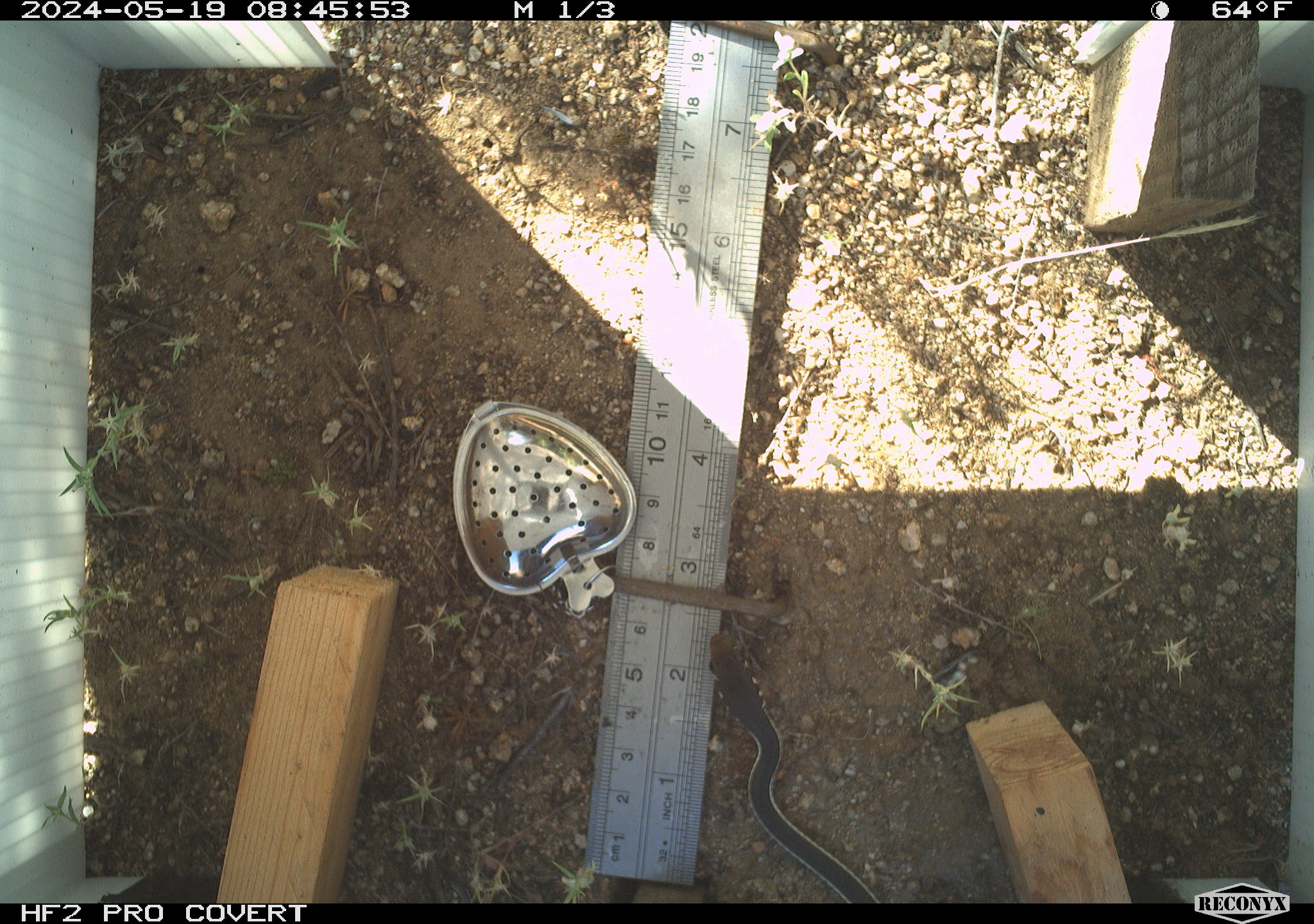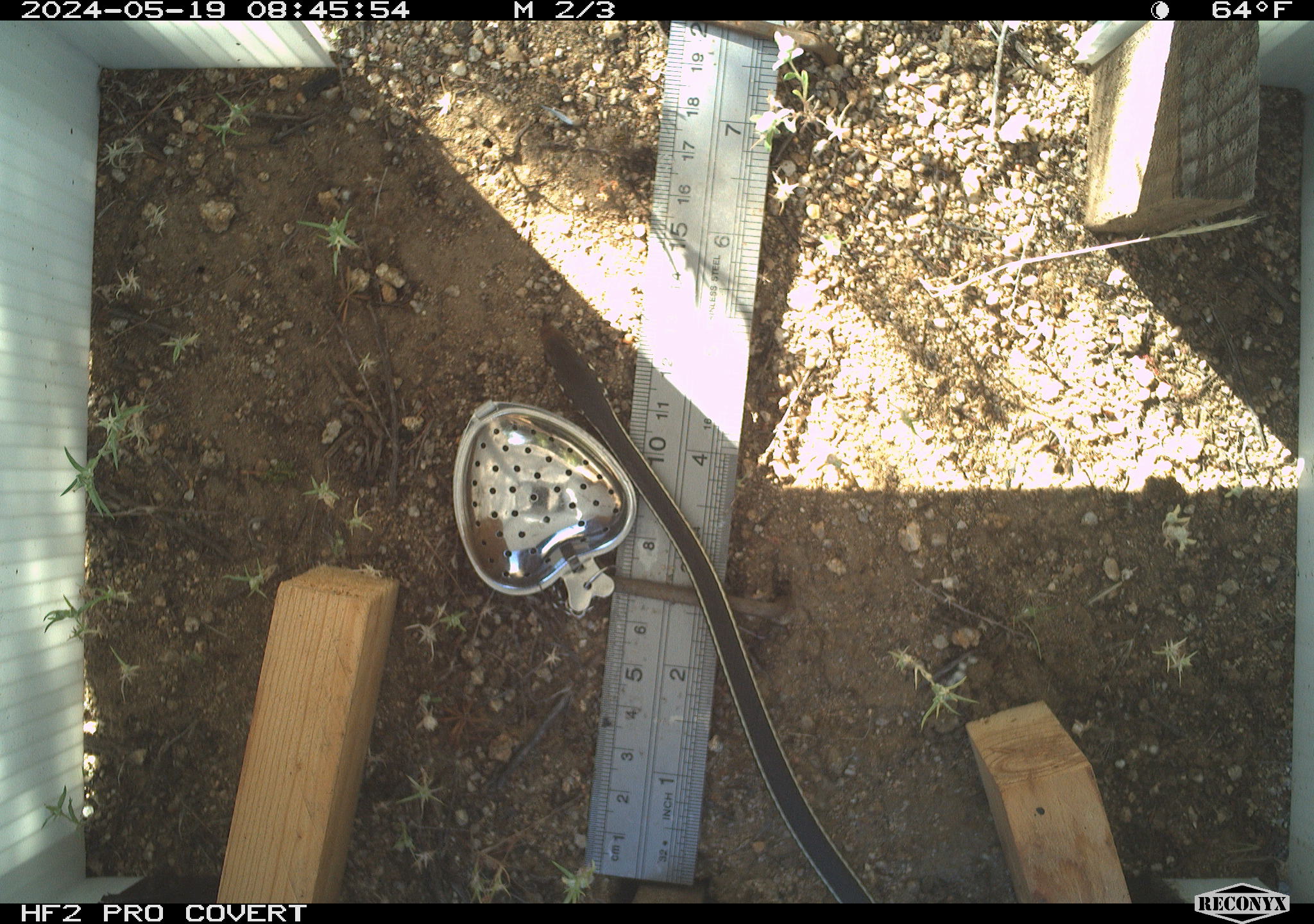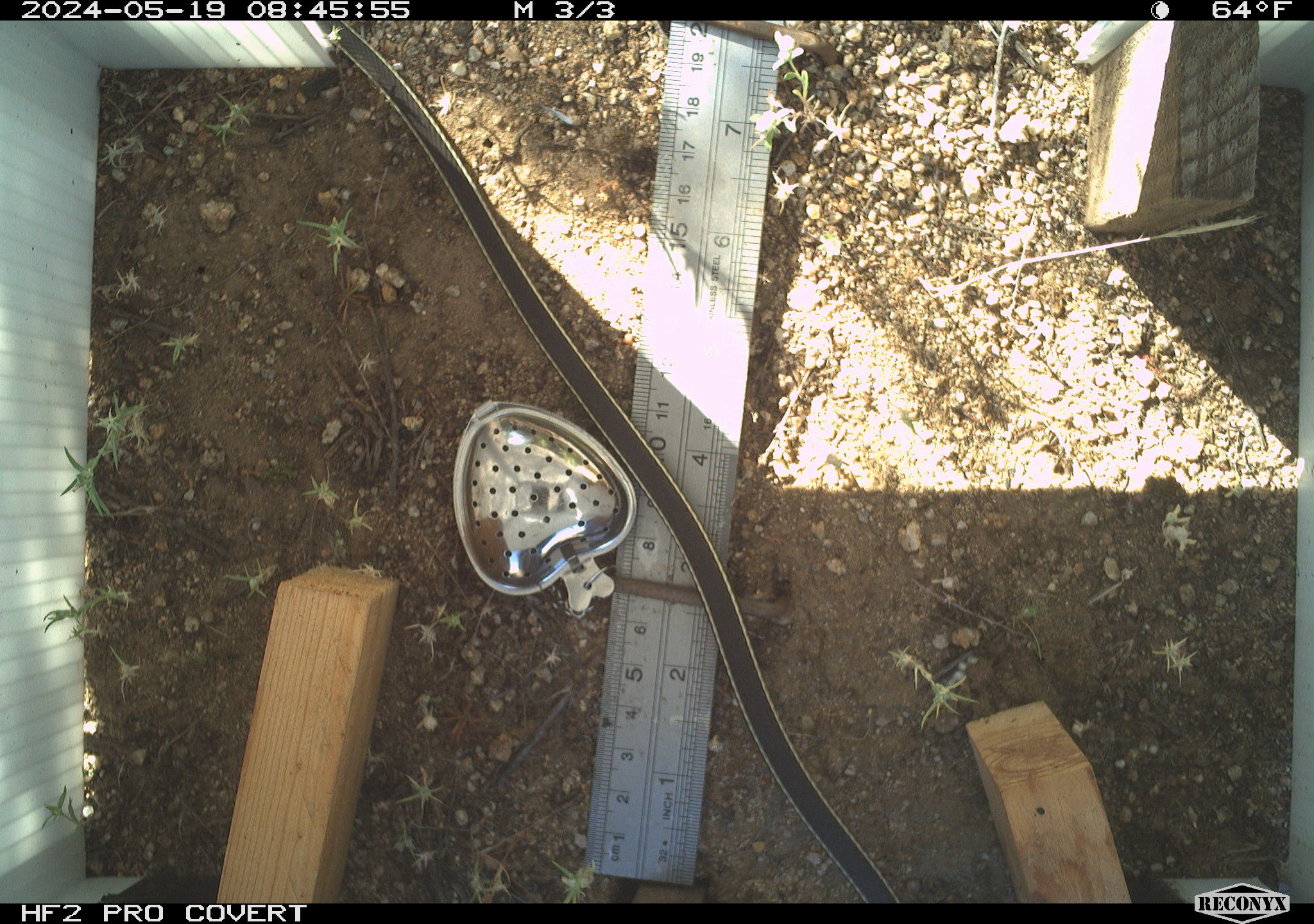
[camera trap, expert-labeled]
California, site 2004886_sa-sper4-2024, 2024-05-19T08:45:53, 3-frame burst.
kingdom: Animalia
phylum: Chordata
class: Reptilia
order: Squamata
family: Colubridae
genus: Masticophis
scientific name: Masticophis lateralis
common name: striped racer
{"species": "striped racer (Masticophis lateralis)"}